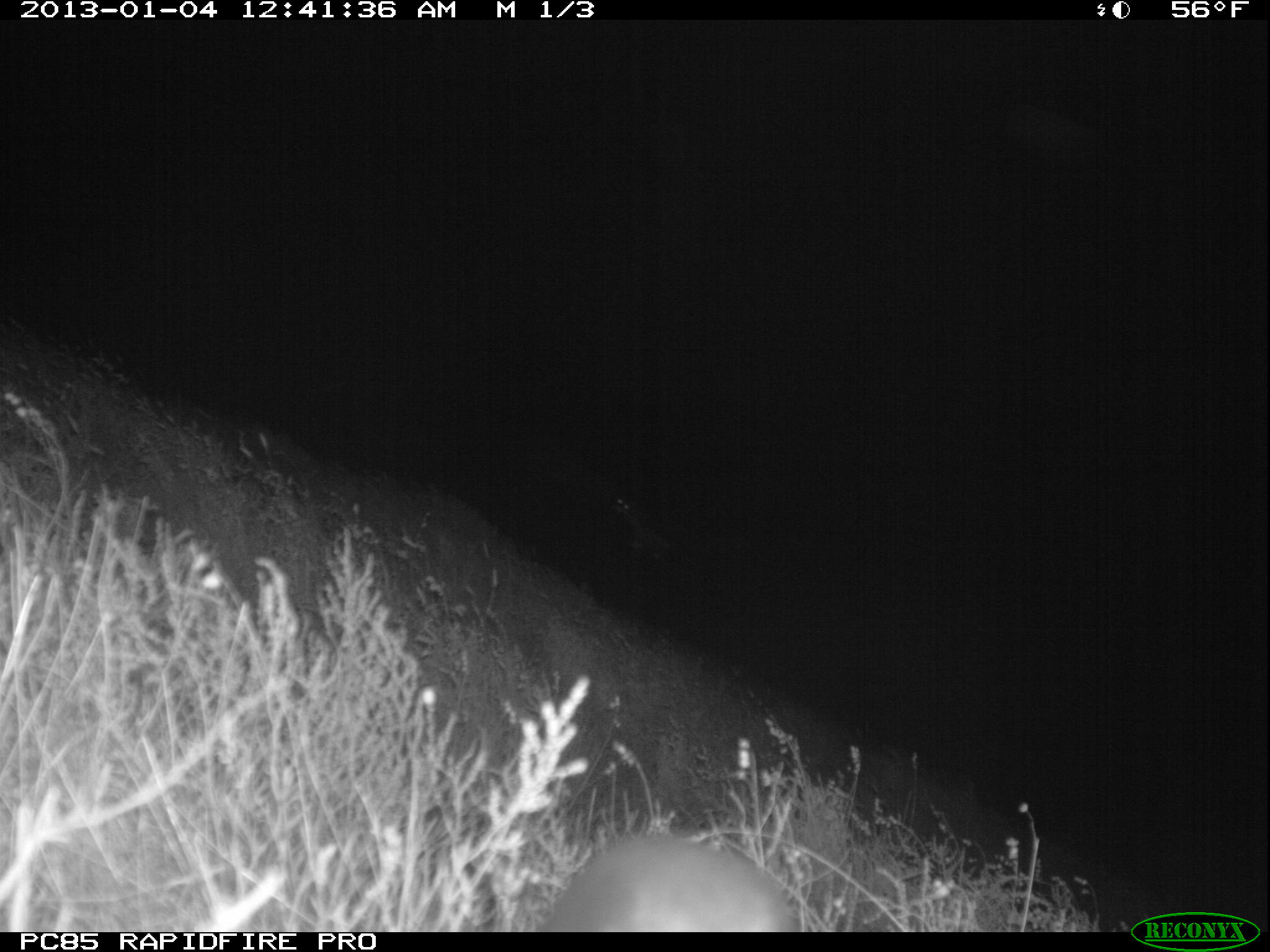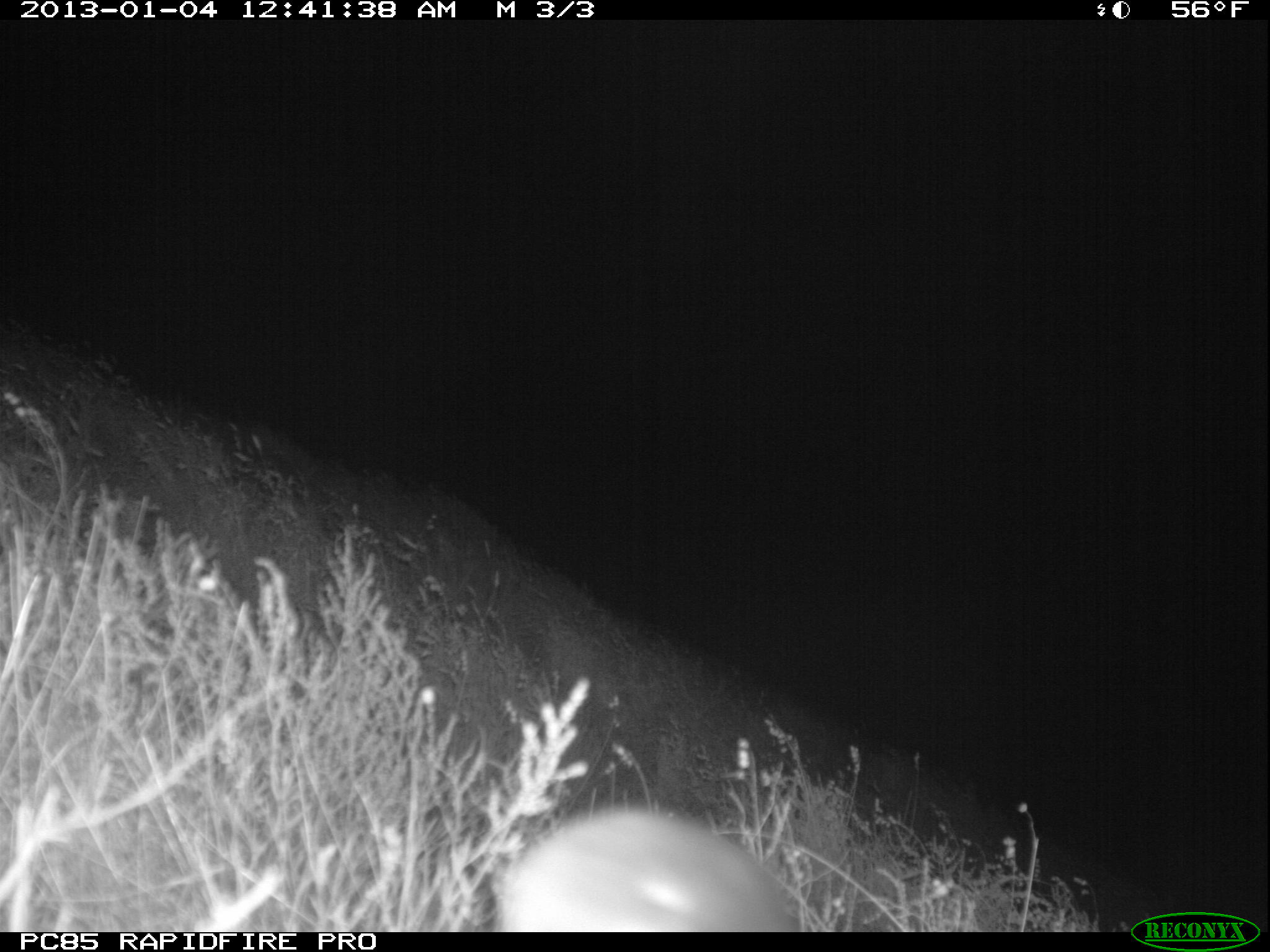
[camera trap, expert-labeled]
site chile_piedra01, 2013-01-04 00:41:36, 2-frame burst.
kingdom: Animalia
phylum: Chordata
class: Aves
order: Procellariiformes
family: Procellariidae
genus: Calonectris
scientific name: Calonectris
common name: shearwater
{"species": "shearwater (Calonectris)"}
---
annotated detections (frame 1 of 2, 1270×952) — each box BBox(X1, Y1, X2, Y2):
shearwater: BBox(531, 832, 798, 932); BBox(549, 454, 663, 563)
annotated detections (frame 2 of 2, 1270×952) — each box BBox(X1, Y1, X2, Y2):
shearwater: BBox(488, 806, 794, 932)